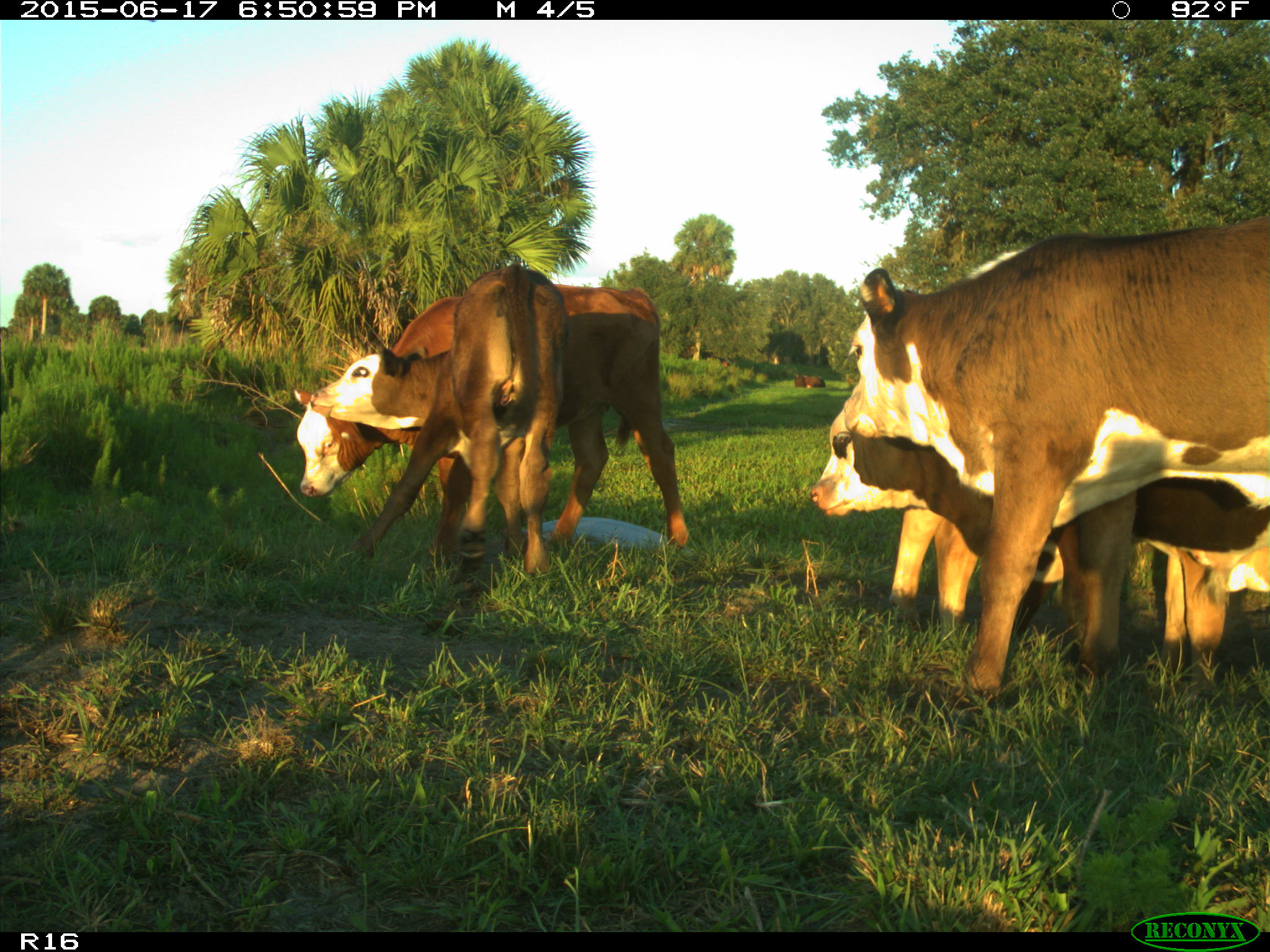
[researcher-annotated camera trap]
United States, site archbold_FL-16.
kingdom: Animalia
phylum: Chordata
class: Mammalia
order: Artiodactyla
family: Bovidae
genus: Bos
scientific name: Bos taurus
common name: domestic cow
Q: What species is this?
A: Bos taurus (domestic cow).